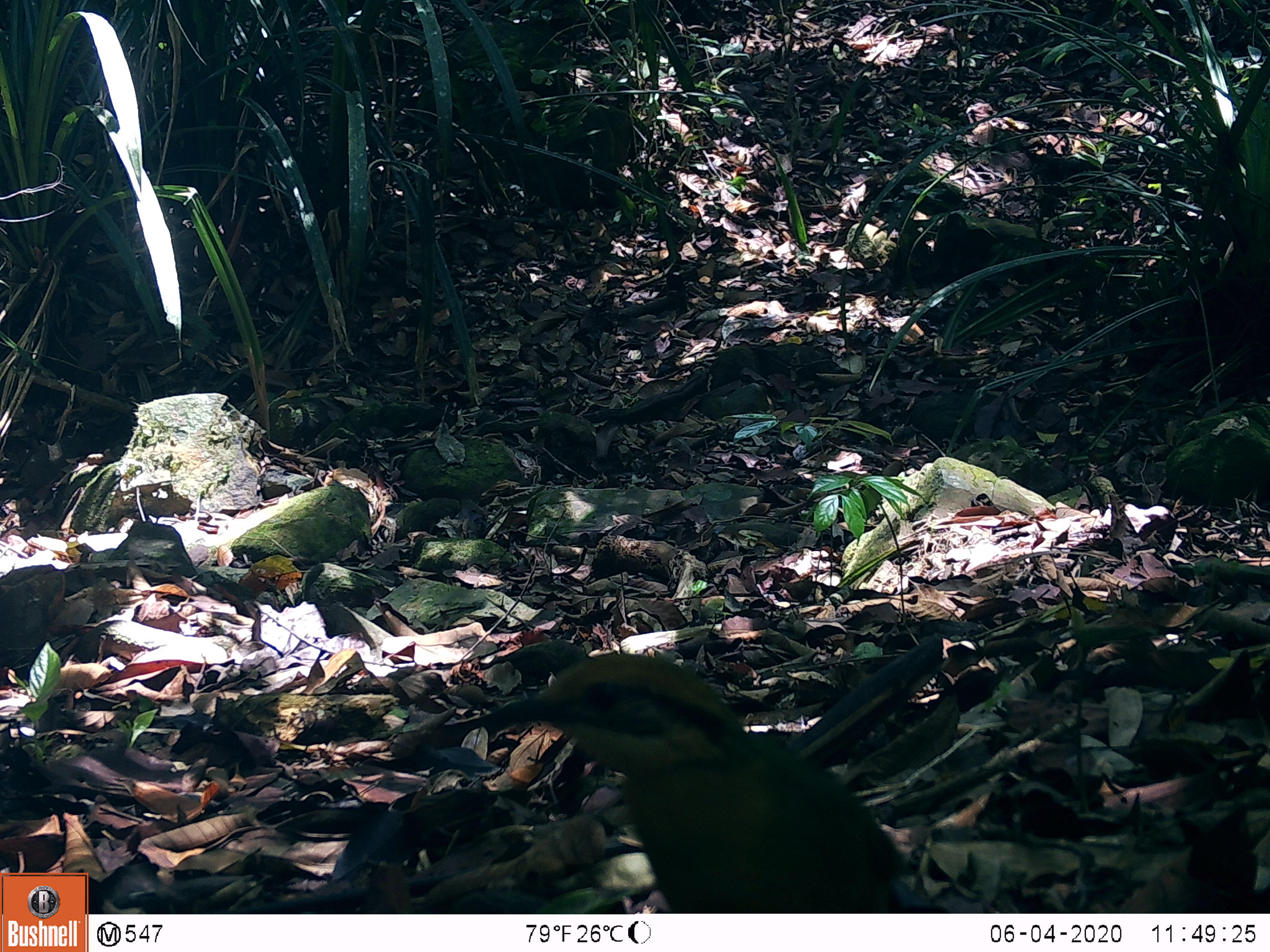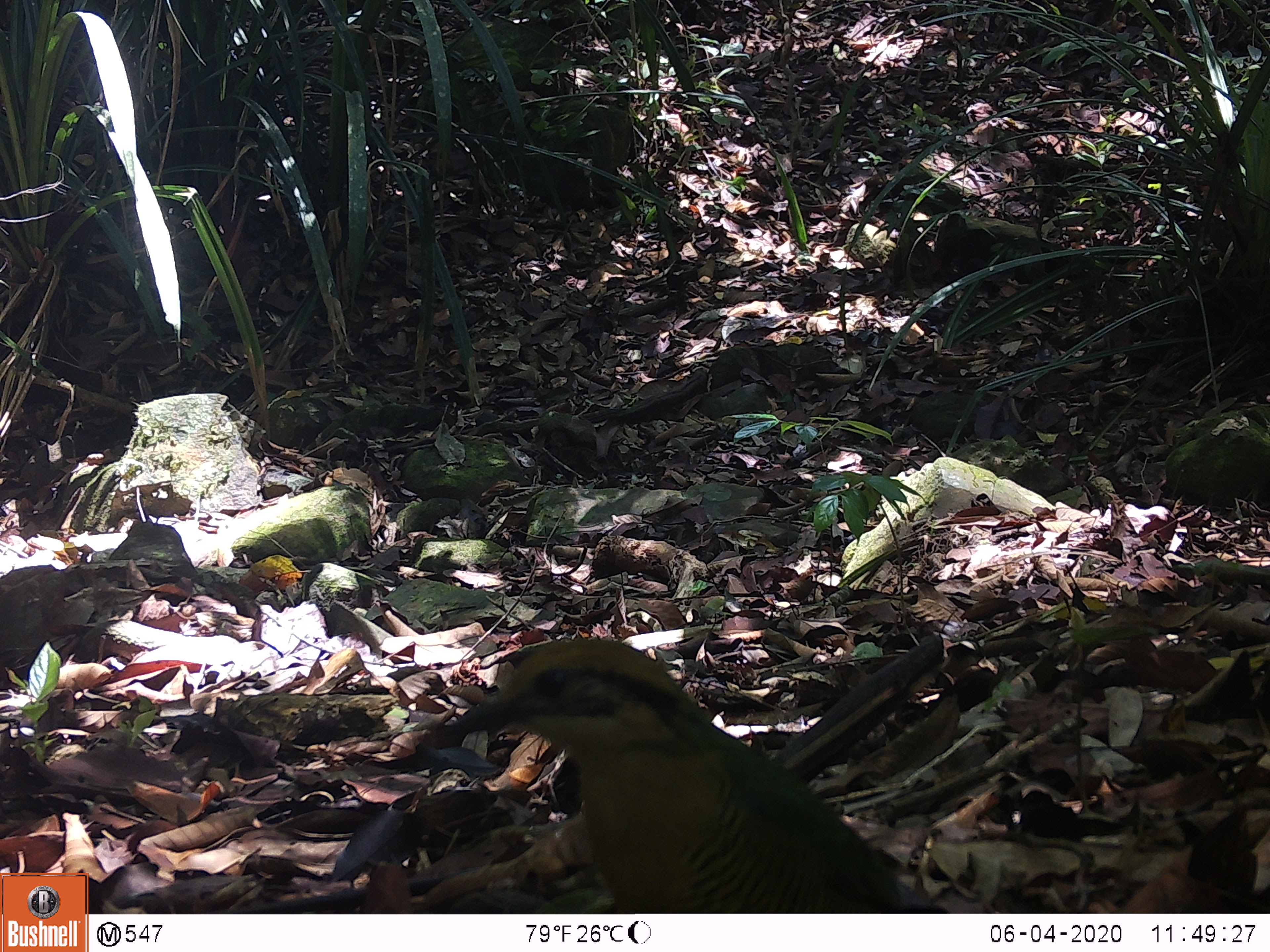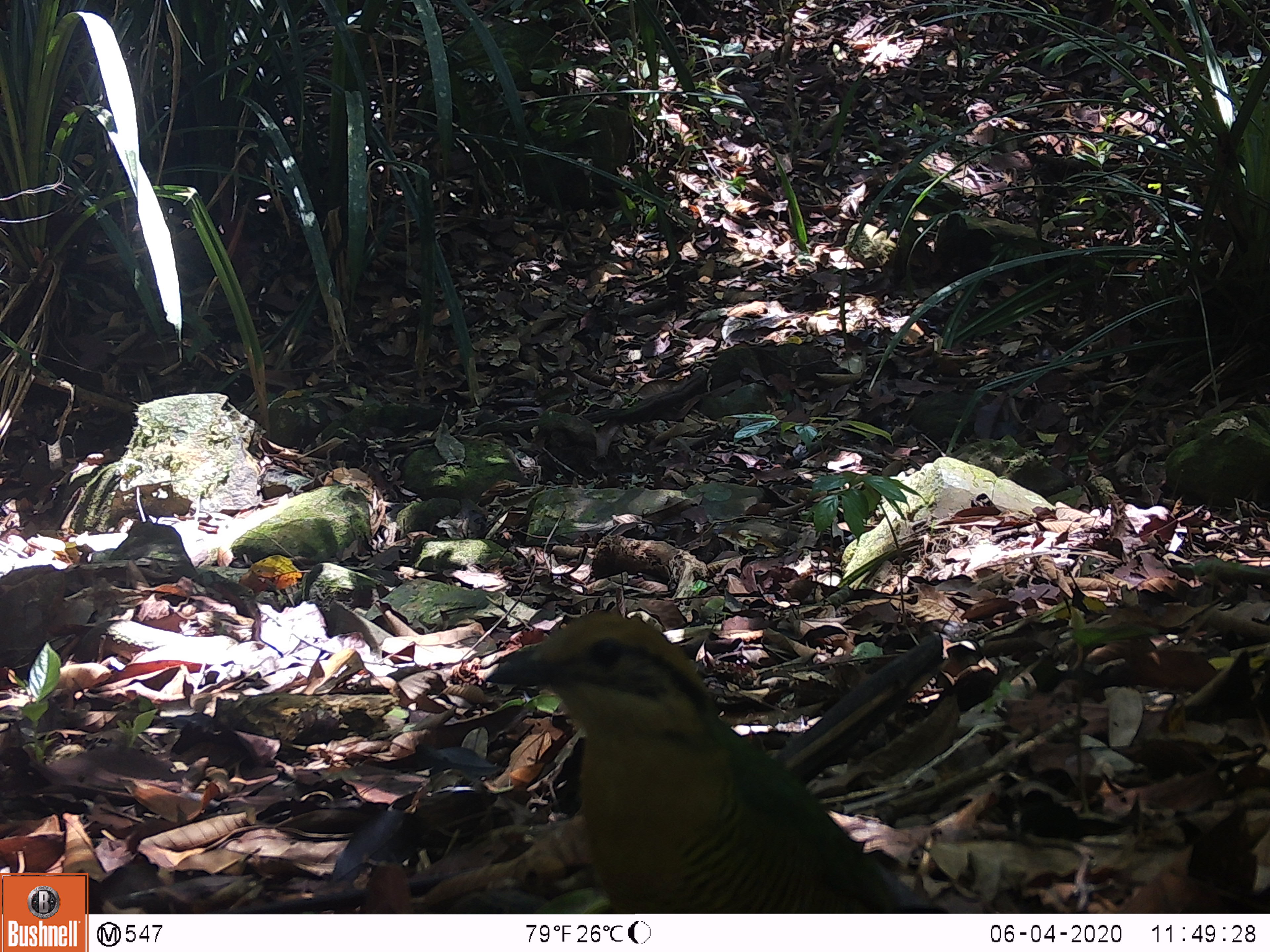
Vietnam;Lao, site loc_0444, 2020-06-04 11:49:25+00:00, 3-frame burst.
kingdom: Animalia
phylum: Chordata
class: Aves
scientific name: Aves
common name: bird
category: unidentified bird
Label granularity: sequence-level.